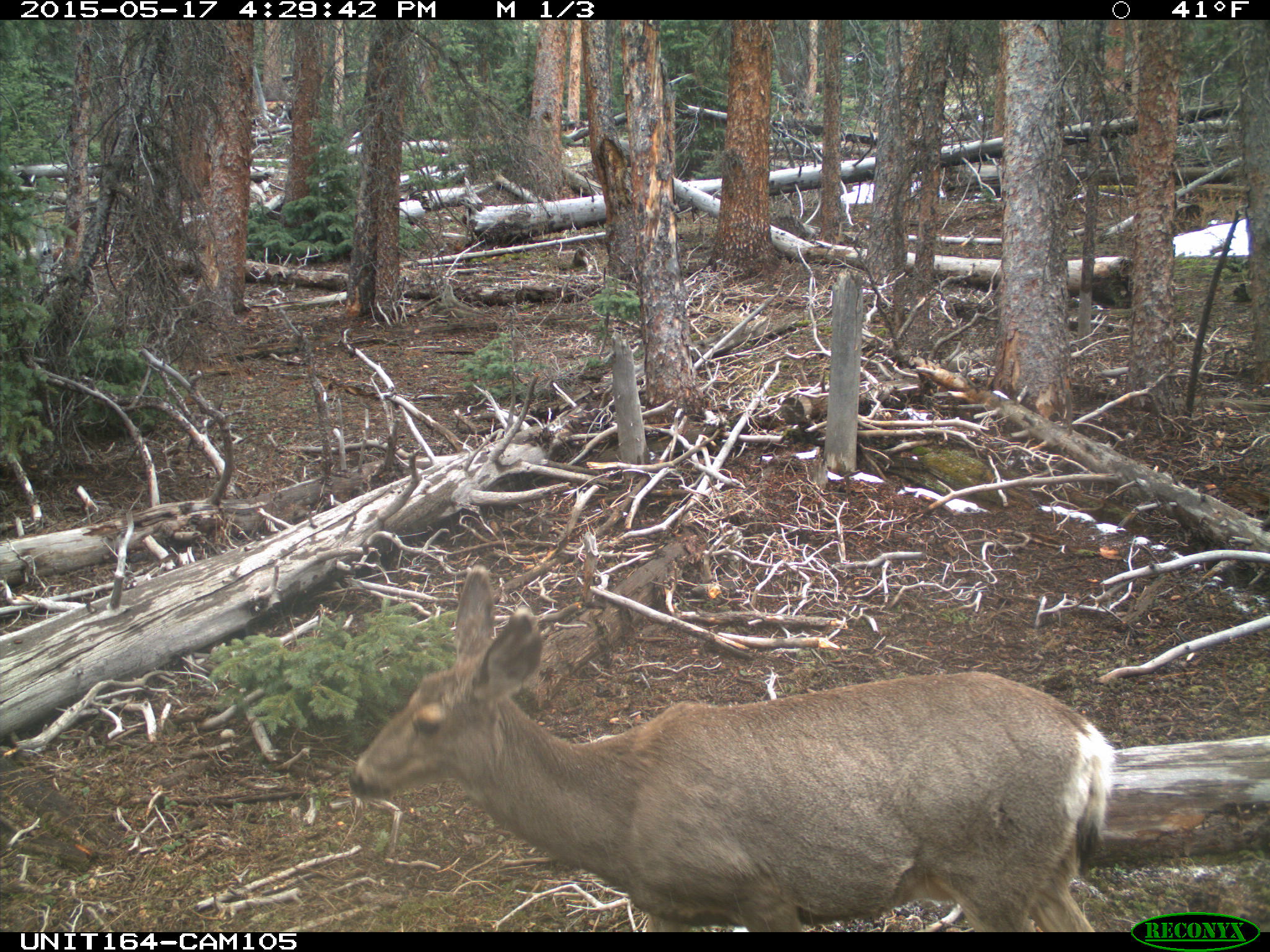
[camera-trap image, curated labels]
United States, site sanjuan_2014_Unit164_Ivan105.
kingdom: Animalia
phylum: Chordata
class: Mammalia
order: Artiodactyla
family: Cervidae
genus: Odocoileus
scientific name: Odocoileus hemionus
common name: mule deer